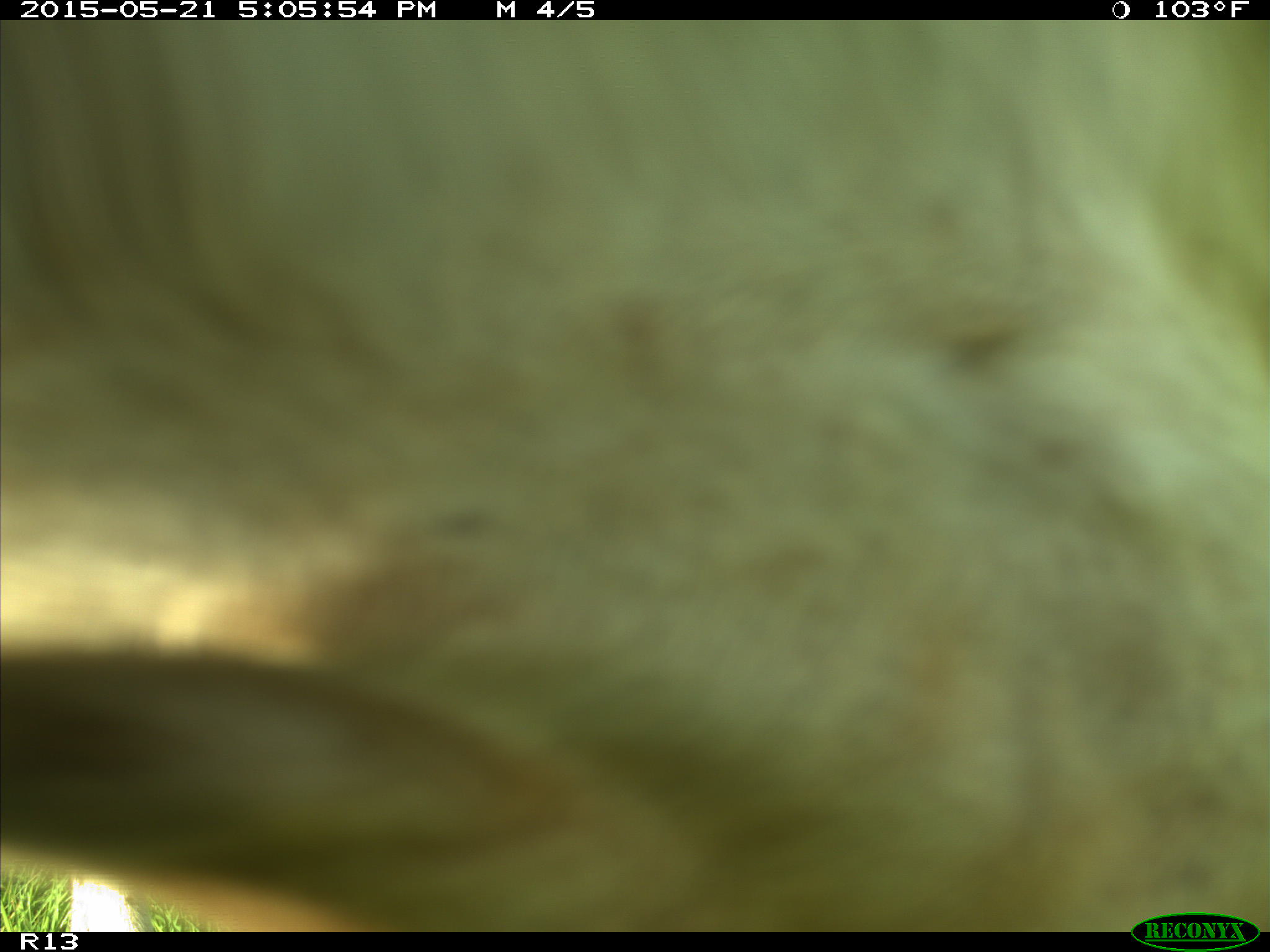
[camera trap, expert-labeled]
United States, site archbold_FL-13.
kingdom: Animalia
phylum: Chordata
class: Mammalia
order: Artiodactyla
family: Bovidae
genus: Bos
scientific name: Bos taurus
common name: domestic cow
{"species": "Bos taurus (domestic cow)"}